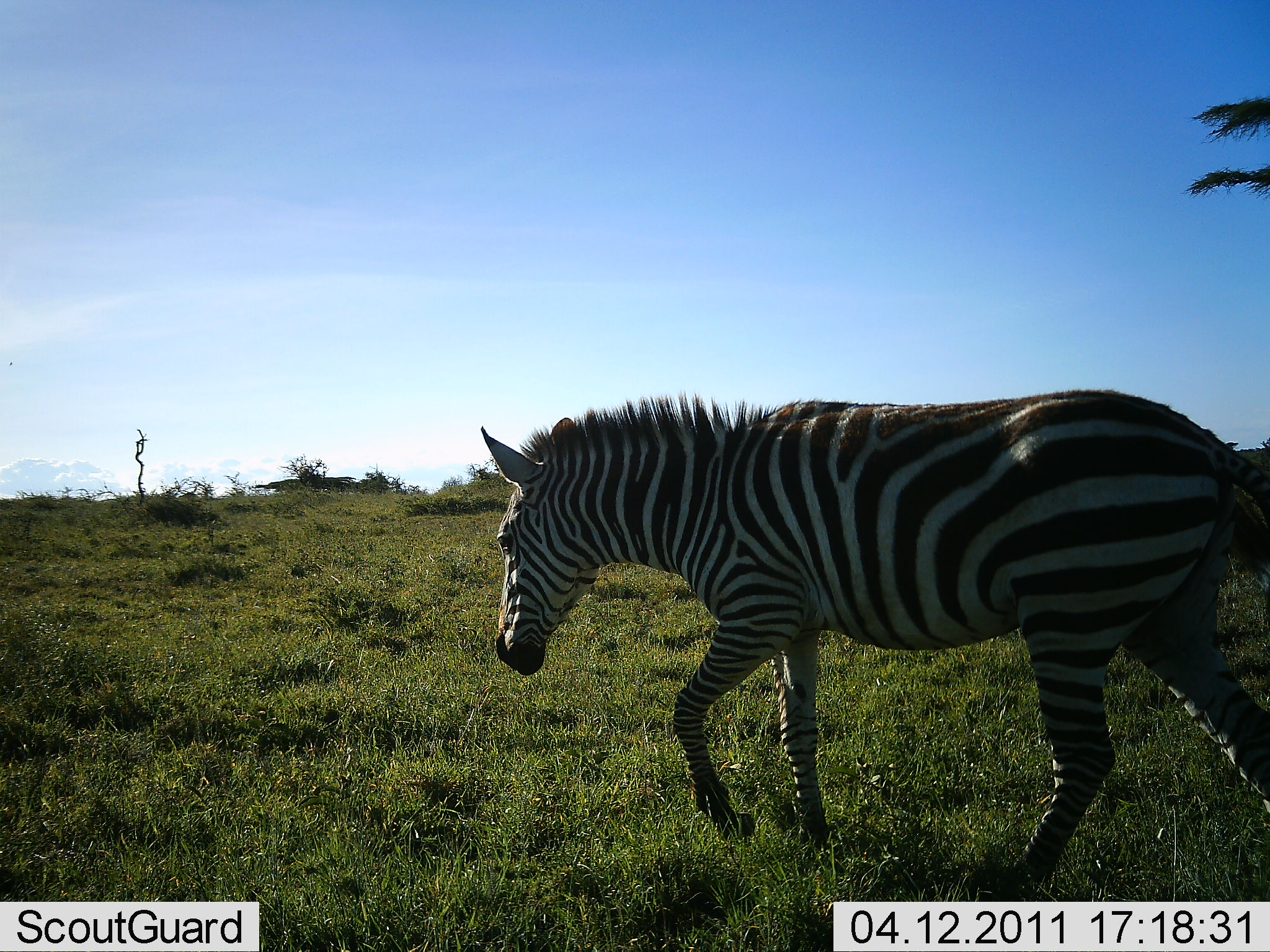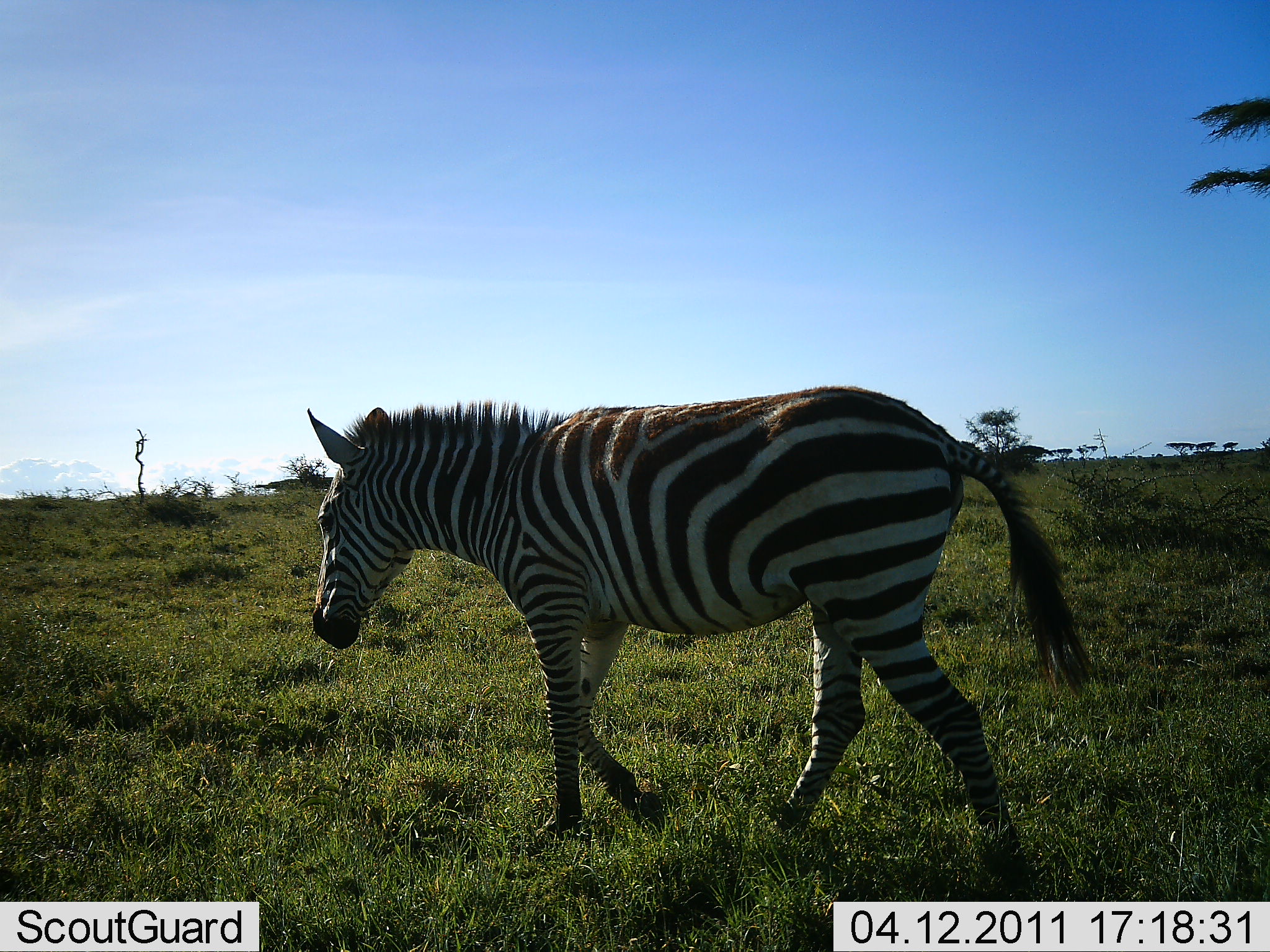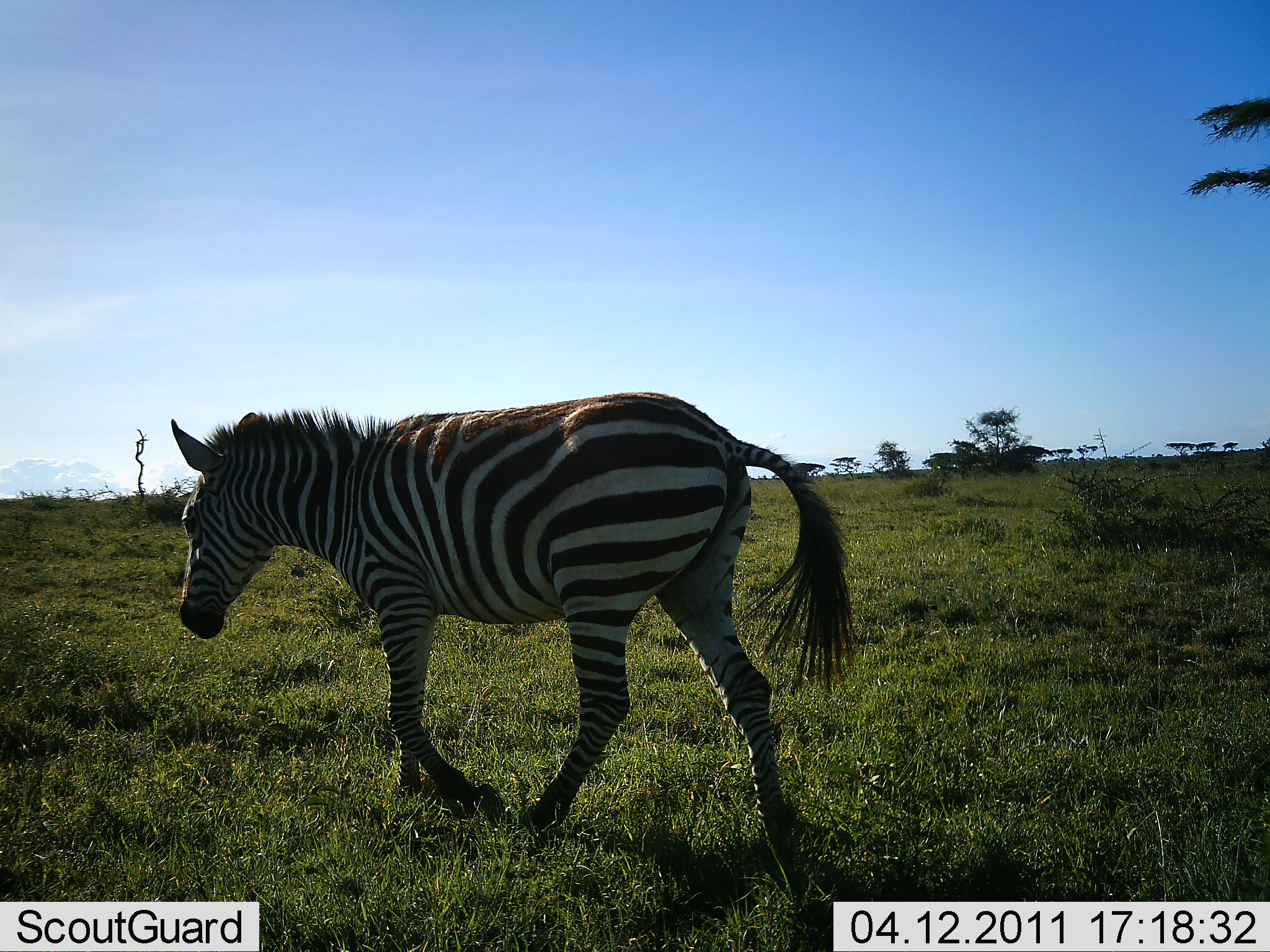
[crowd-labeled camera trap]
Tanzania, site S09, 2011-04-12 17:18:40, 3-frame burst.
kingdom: Animalia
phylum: Chordata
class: Mammalia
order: Perissodactyla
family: Equidae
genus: Equus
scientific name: Equus quagga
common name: plains zebra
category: zebra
Zebra (plains zebra) (Equus quagga), count 1. Behavior (volunteer vote fractions): standing 8%, resting 0%, moving 92%, interacting 0%. Young present (vote fraction): 0%. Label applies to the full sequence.